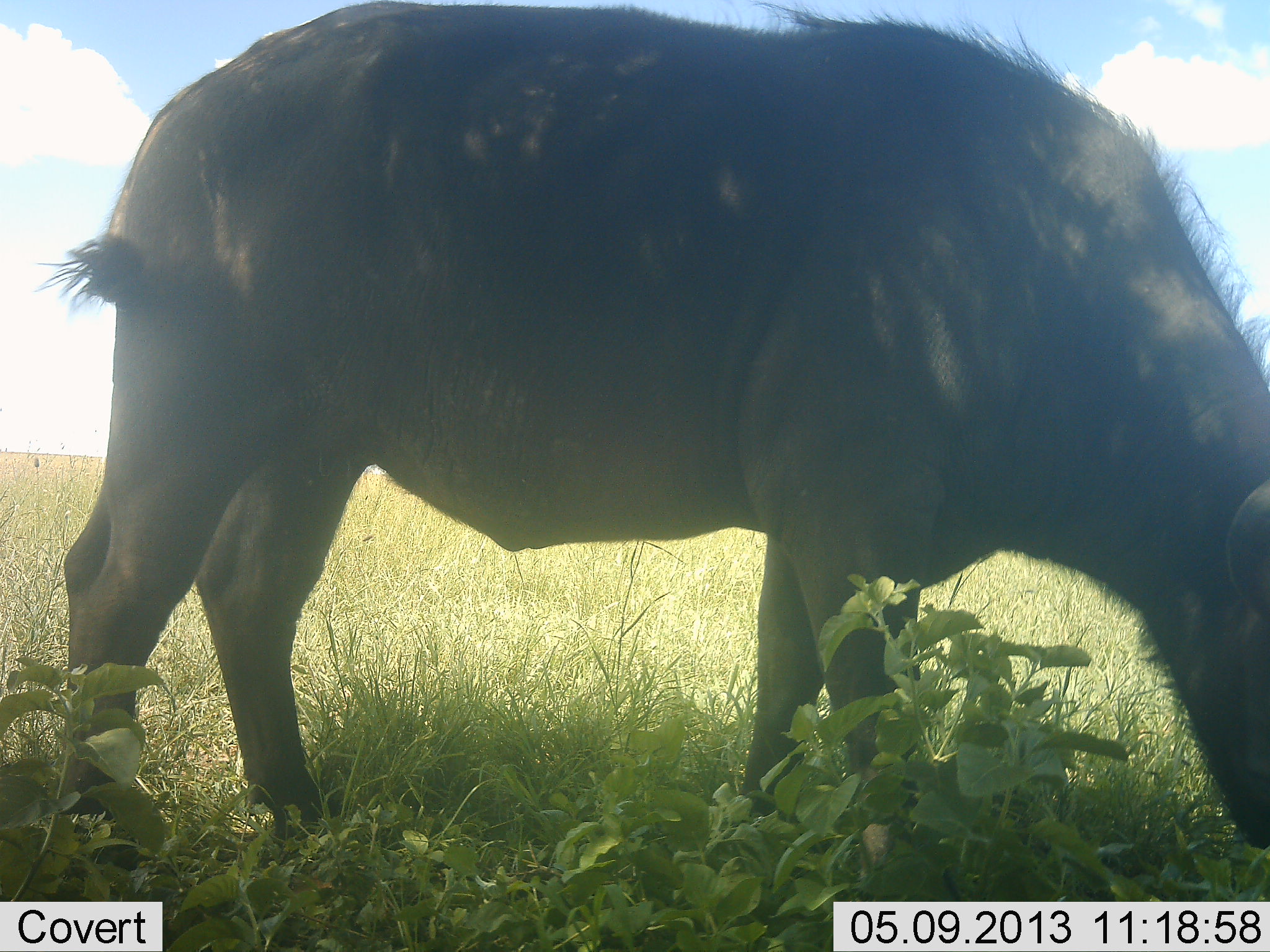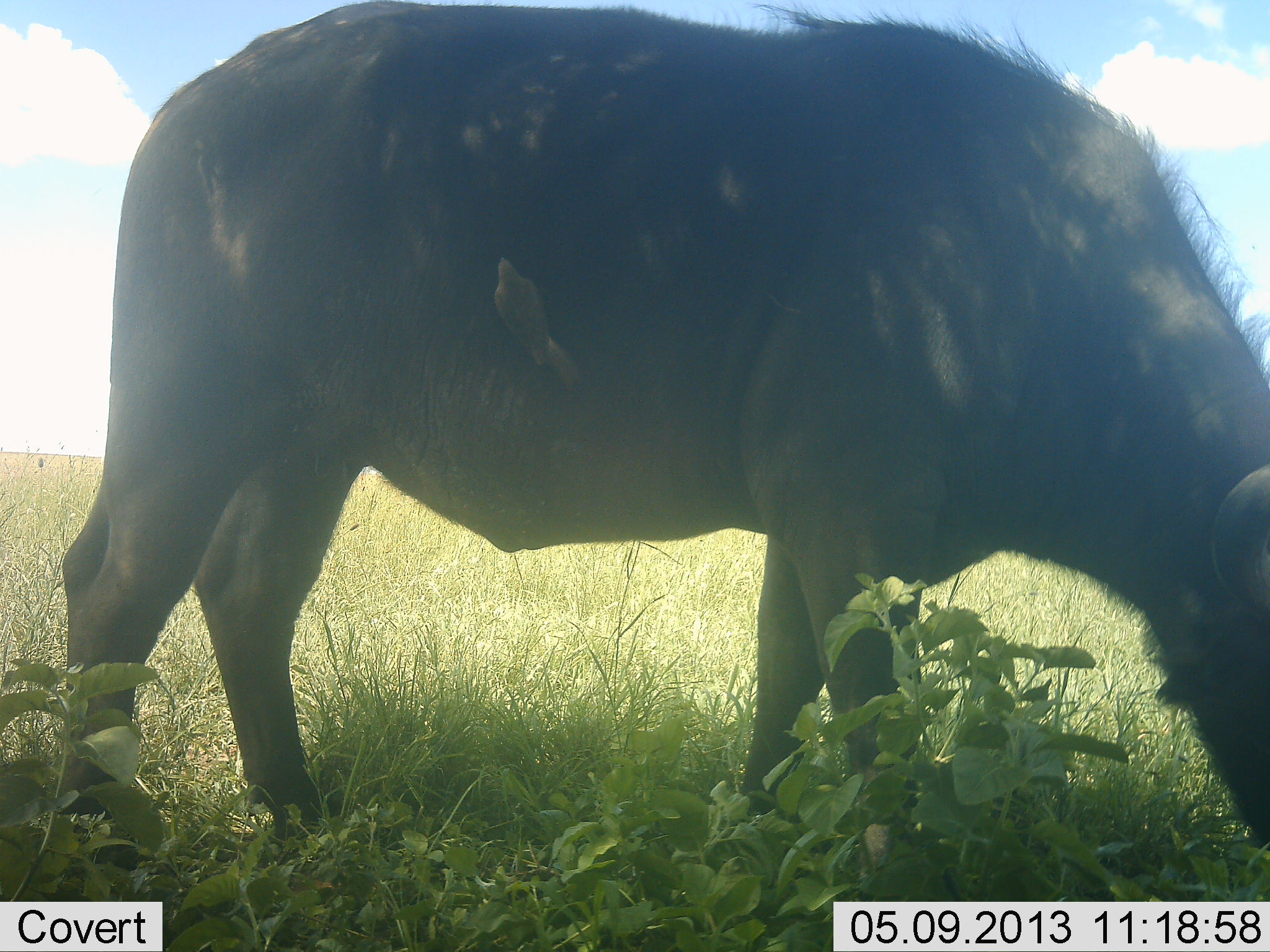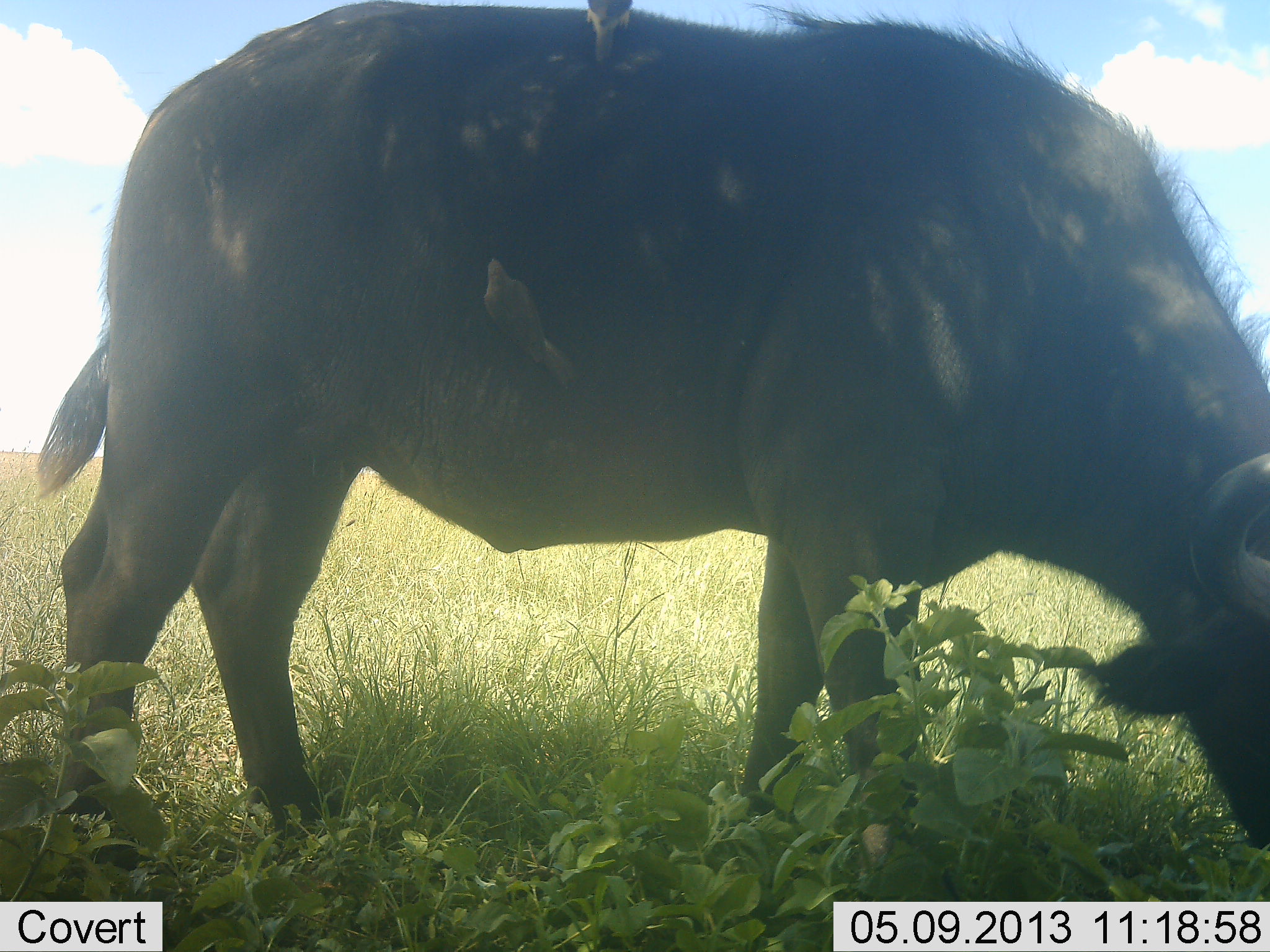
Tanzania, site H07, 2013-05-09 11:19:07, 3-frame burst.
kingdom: Animalia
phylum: Chordata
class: Mammalia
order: Artiodactyla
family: Bovidae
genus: Syncerus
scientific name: Syncerus caffer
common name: cape buffalo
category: buffalo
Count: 1.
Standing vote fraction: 25%.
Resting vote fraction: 0%.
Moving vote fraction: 0%.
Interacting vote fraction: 0%.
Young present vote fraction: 0%.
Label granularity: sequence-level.